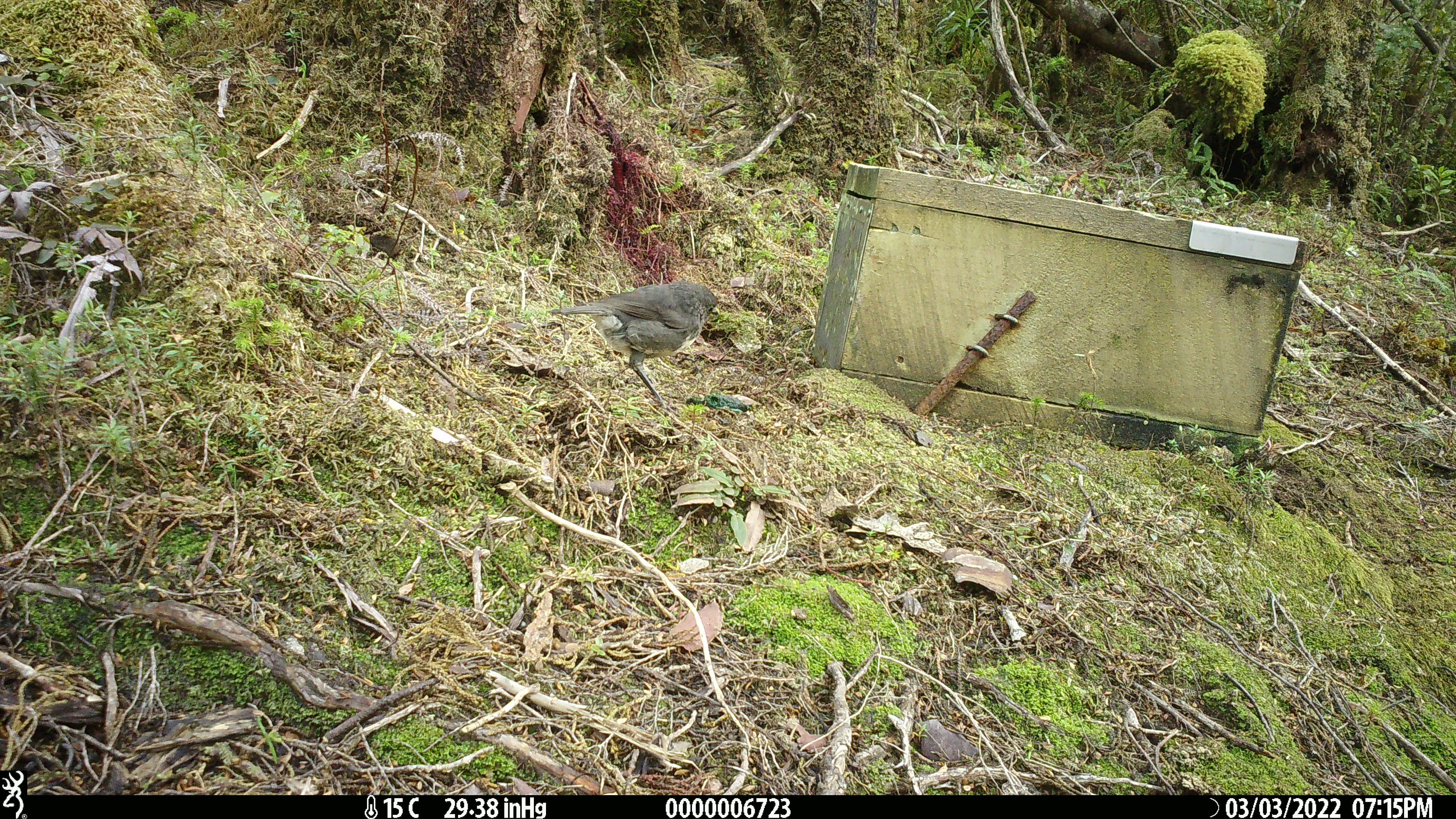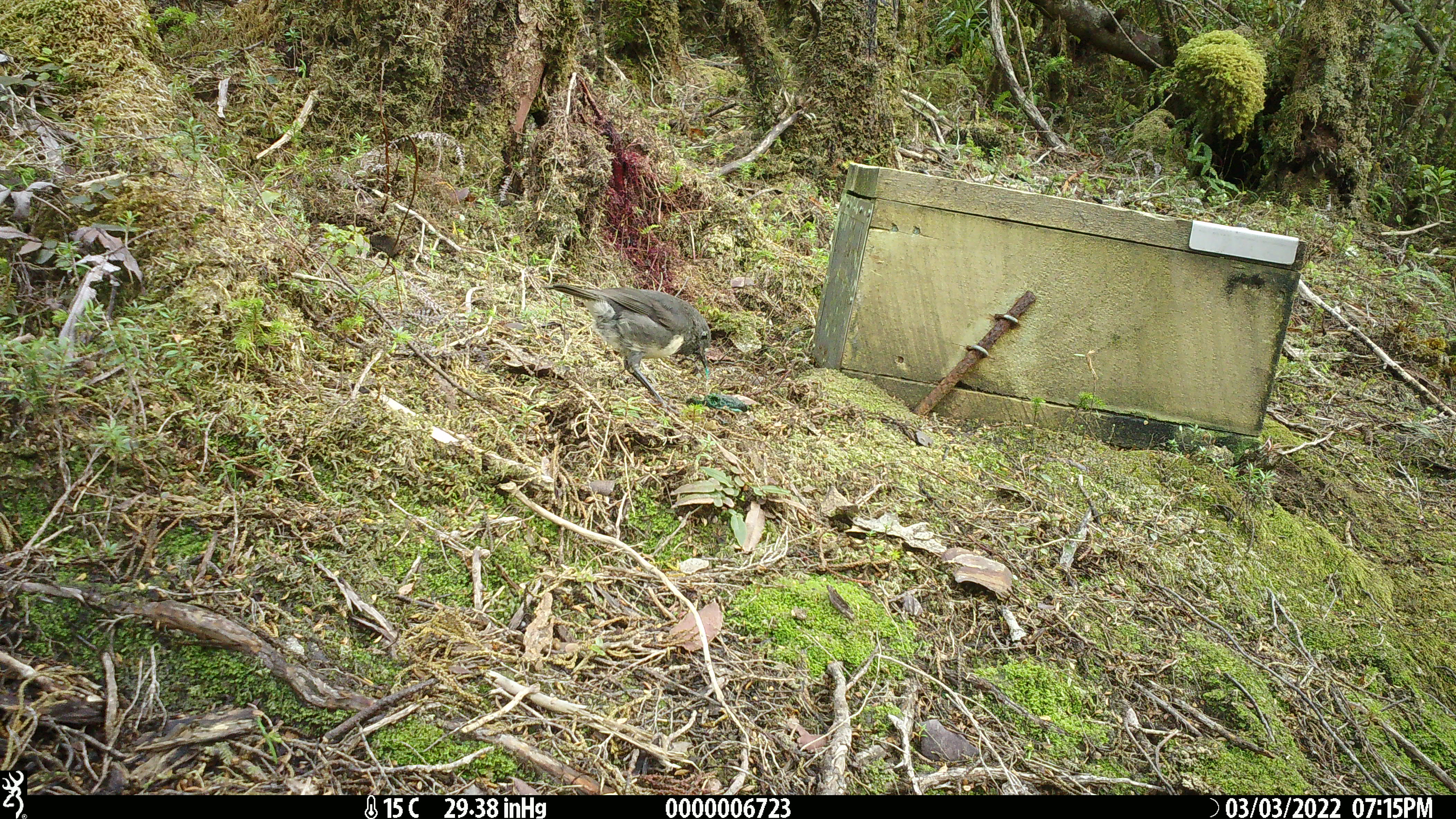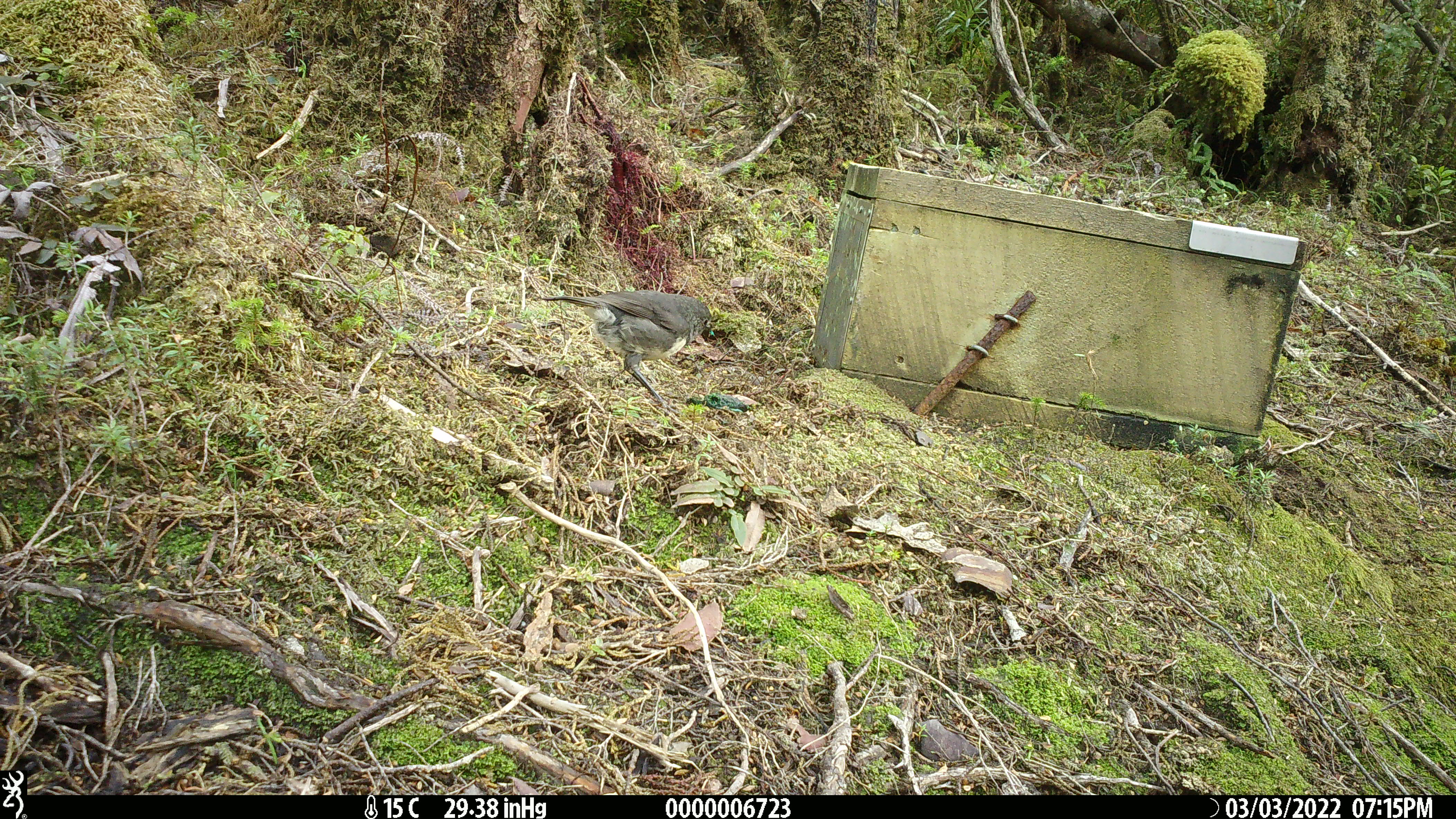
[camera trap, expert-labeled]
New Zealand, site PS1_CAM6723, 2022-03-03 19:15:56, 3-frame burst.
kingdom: Animalia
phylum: Chordata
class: Aves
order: Passeriformes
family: Petroicidae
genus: Petroica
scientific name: Petroica australis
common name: new zealand robin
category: robin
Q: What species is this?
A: Robin (new zealand robin) (Petroica australis).